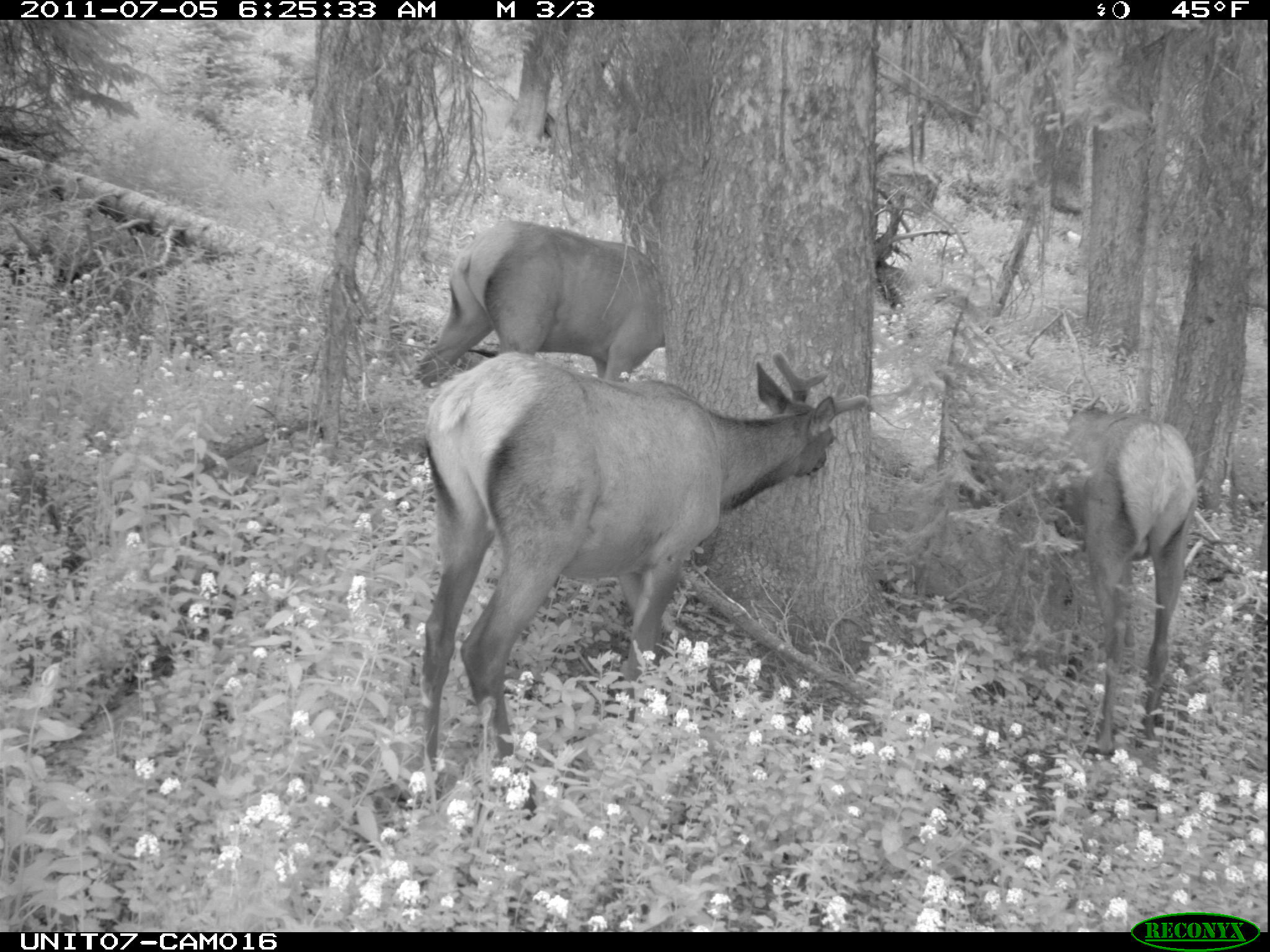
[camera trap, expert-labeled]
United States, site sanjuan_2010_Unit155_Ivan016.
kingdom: Animalia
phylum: Chordata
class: Mammalia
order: Artiodactyla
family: Cervidae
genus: Cervus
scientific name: Cervus elaphus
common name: red deer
Cervus elaphus (red deer).